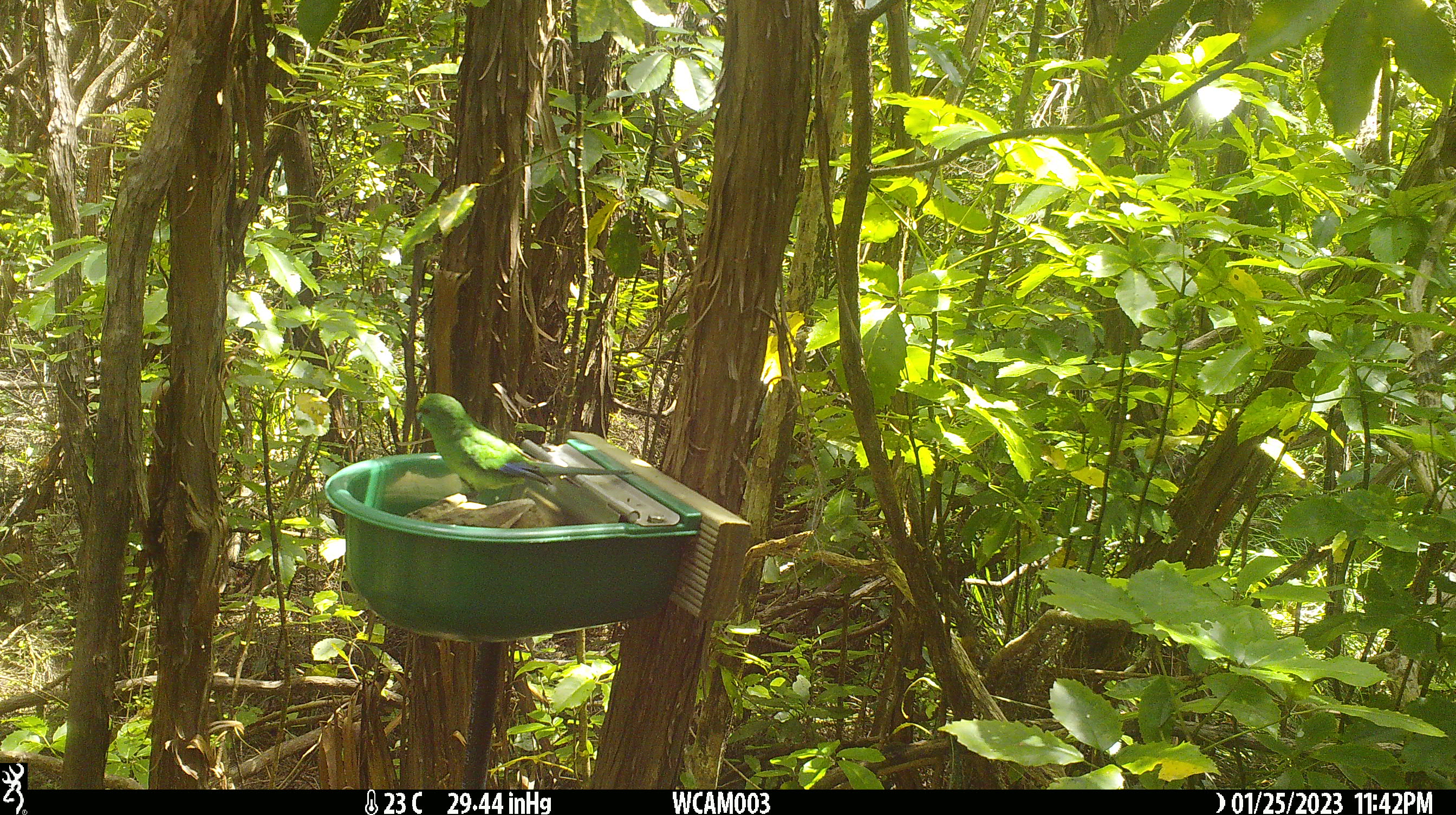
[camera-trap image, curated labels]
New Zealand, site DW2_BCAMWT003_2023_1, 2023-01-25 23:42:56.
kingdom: Animalia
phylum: Chordata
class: Aves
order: Psittaciformes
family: Psittaculidae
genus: Cyanoramphus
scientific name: Cyanoramphus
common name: parakeet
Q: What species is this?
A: Parakeet (Cyanoramphus).